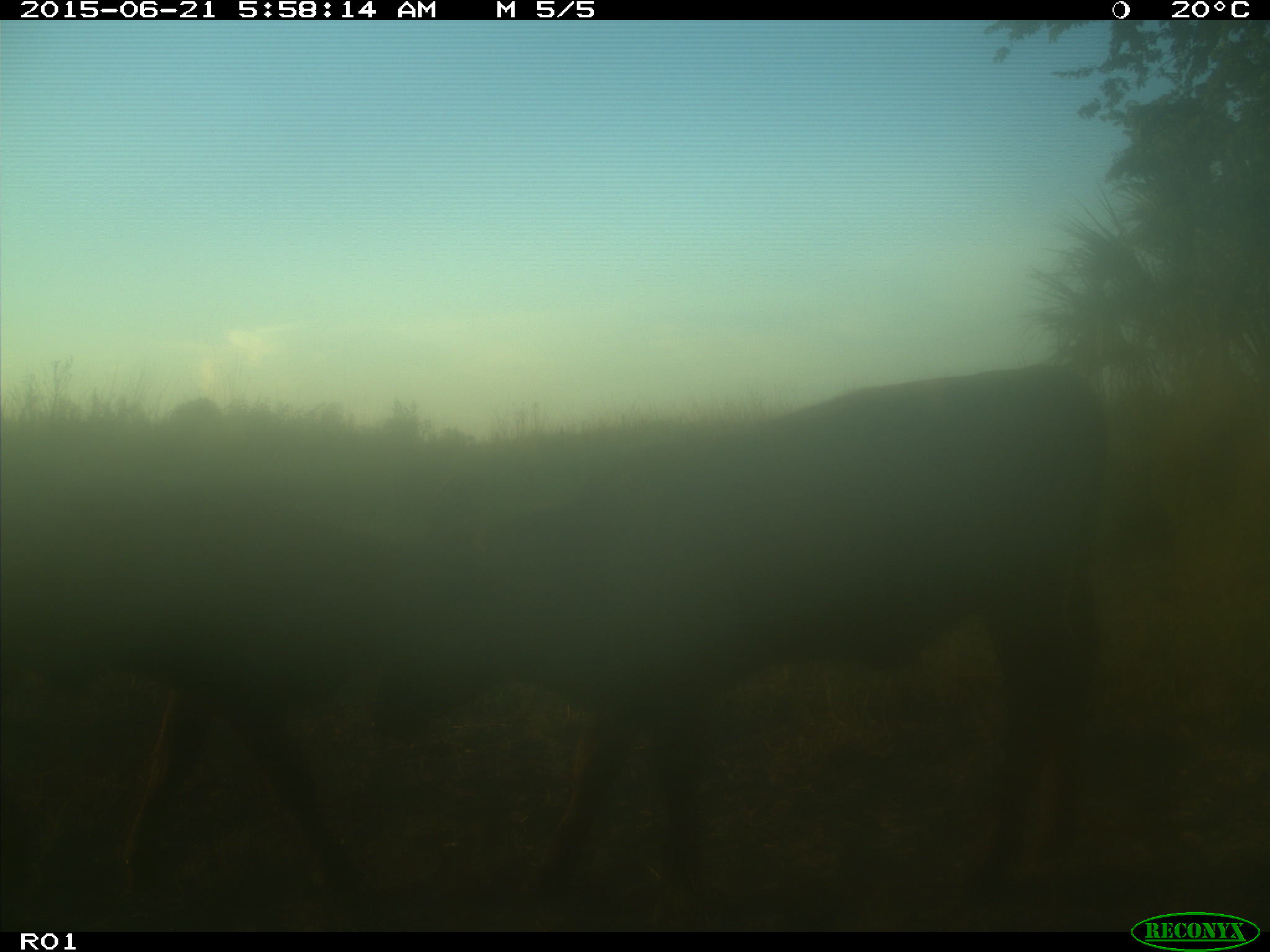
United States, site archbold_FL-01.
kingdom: Animalia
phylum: Chordata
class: Mammalia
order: Artiodactyla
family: Bovidae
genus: Bos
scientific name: Bos taurus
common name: domestic cow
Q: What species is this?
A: Bos taurus (domestic cow).